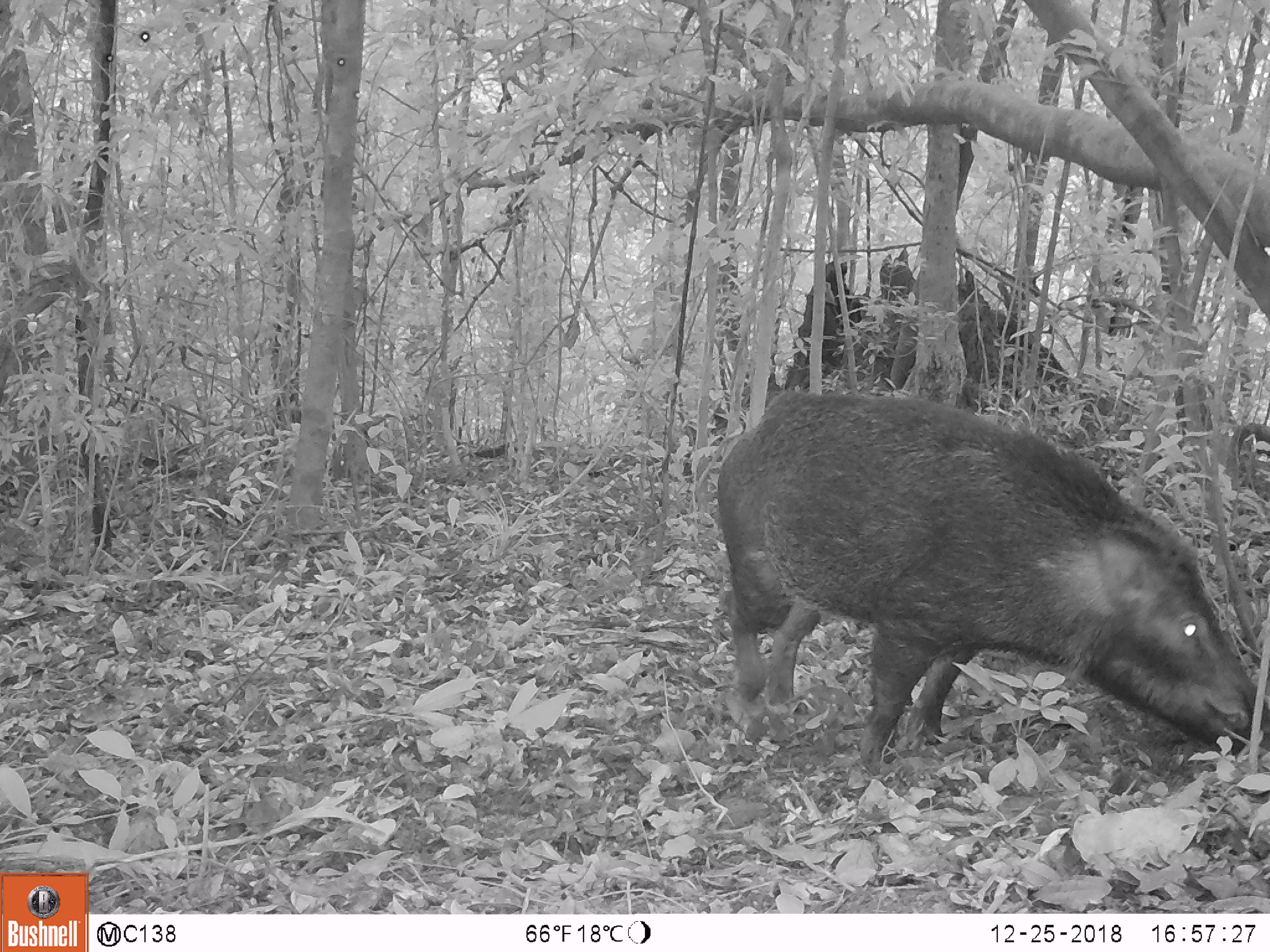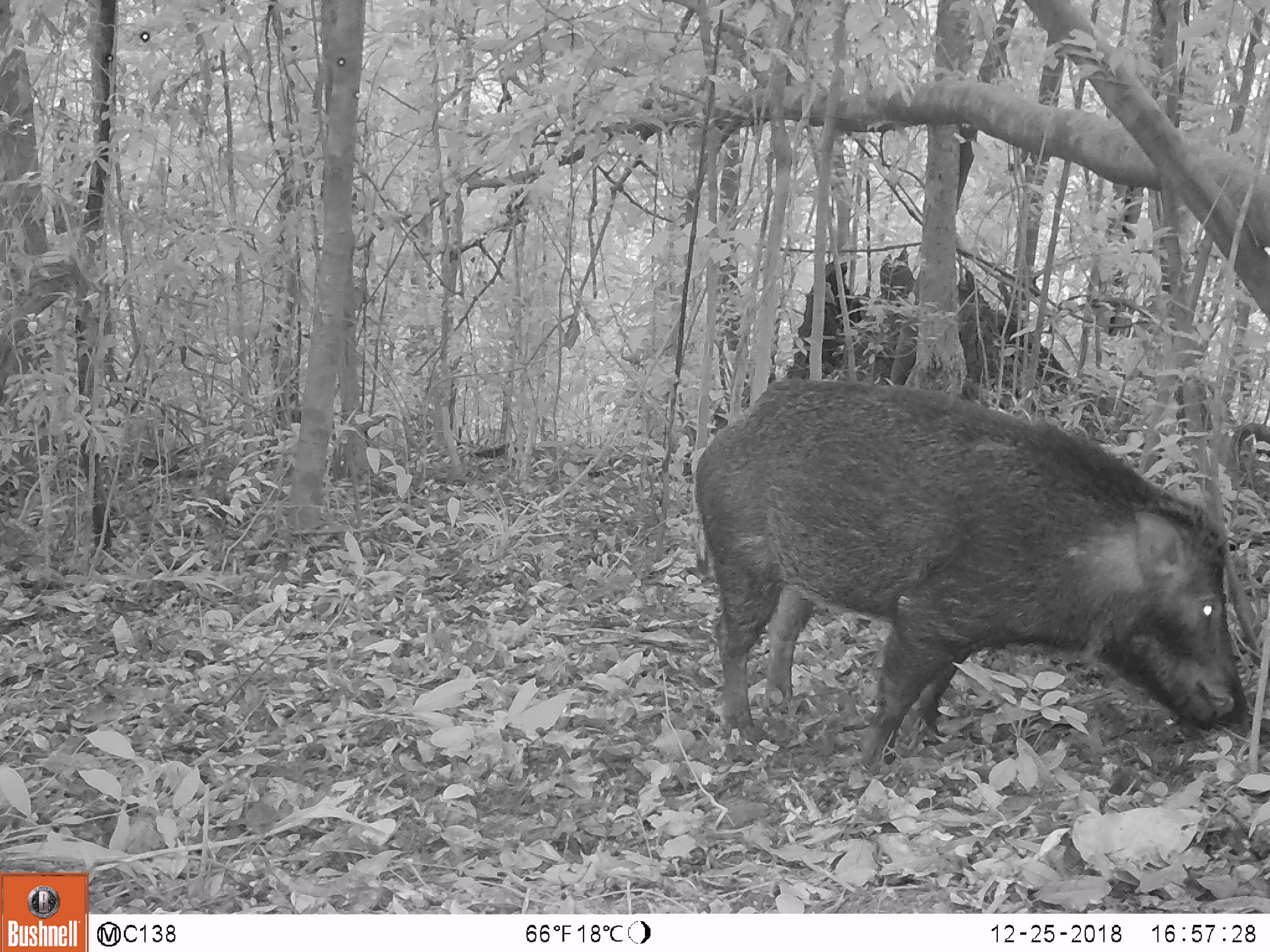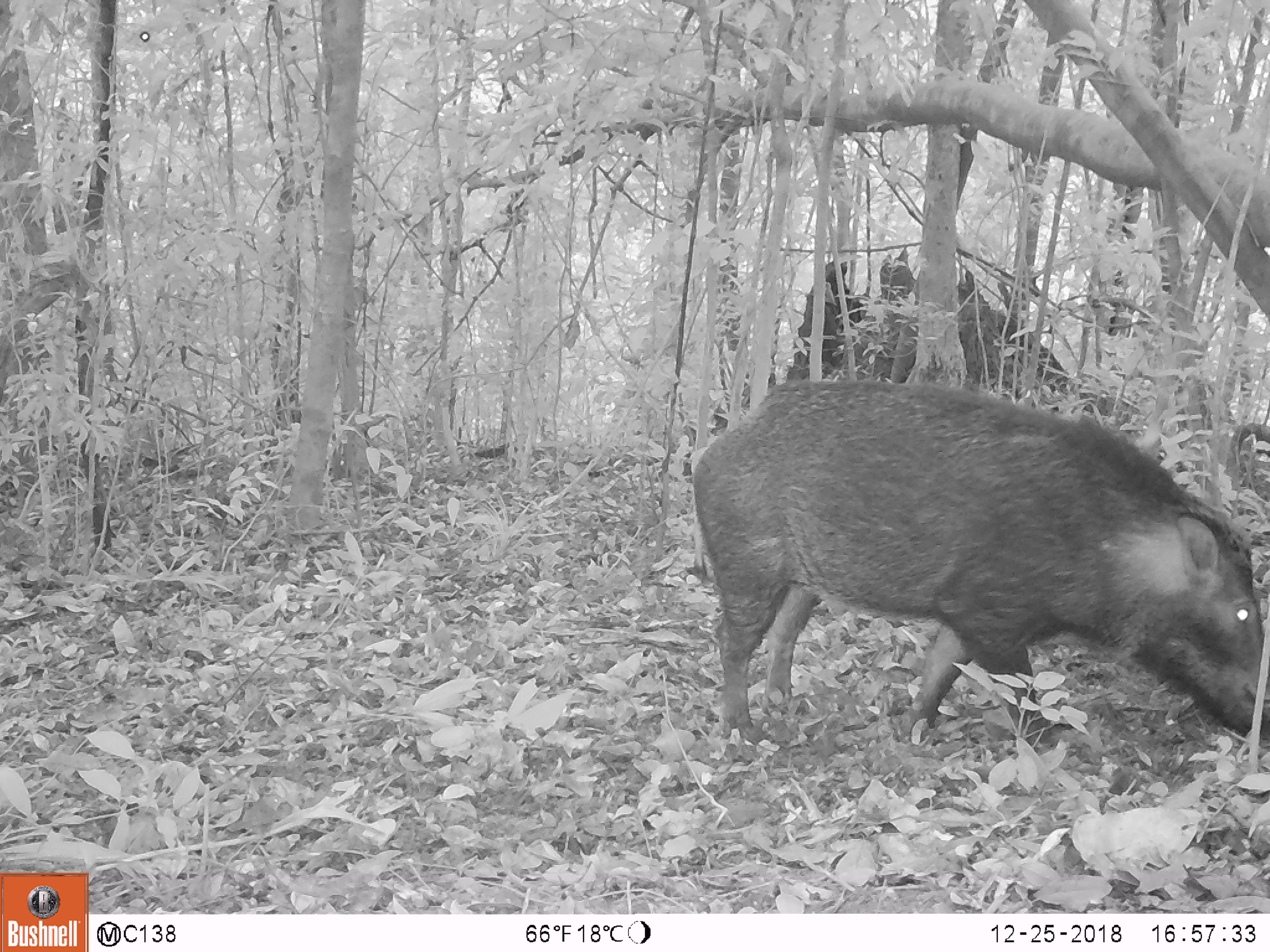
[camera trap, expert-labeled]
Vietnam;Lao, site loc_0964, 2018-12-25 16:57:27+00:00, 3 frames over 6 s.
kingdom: Animalia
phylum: Chordata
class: Mammalia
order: Artiodactyla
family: Suidae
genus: Sus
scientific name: Sus scrofa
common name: eurasian wild pig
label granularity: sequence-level